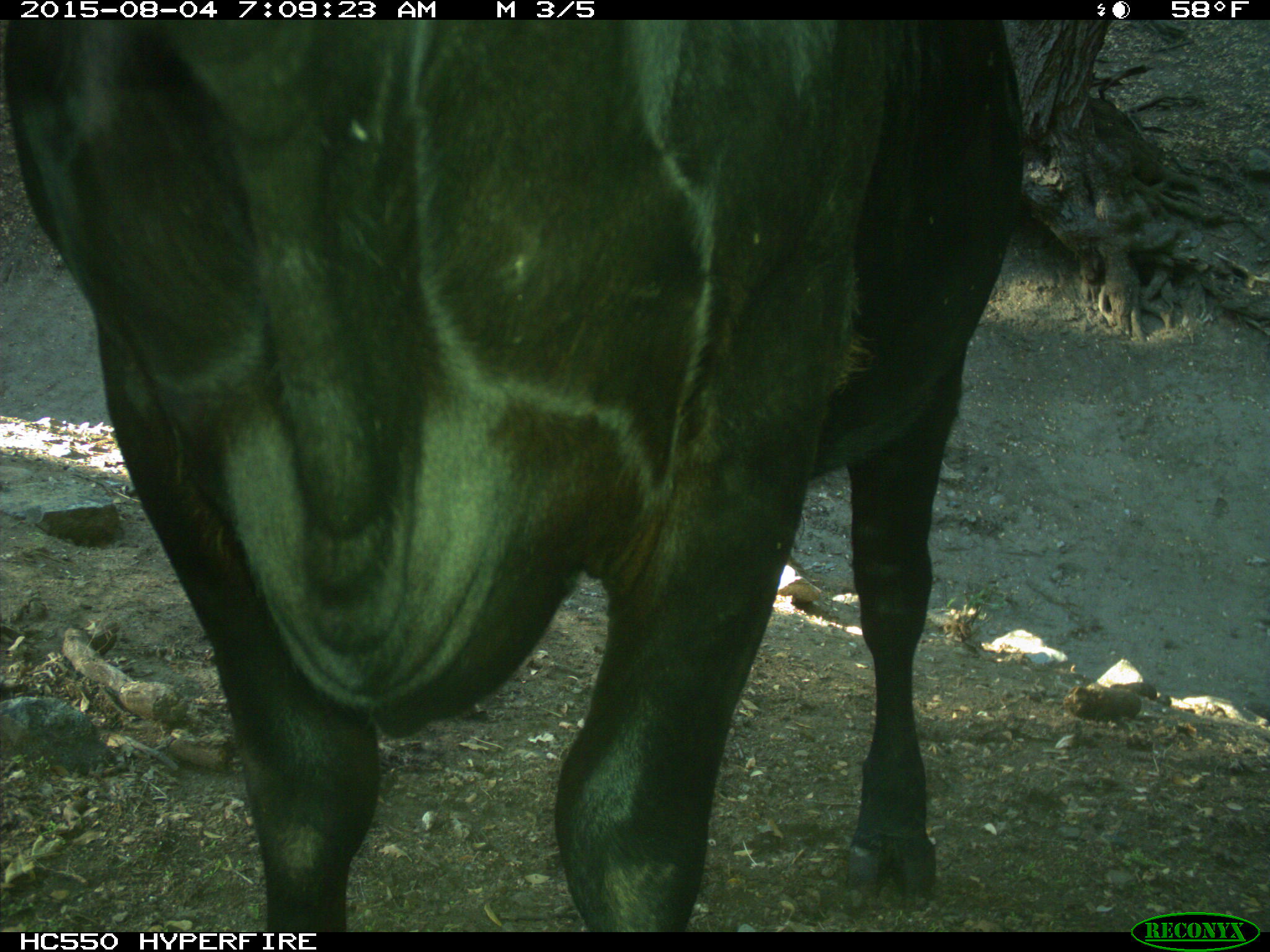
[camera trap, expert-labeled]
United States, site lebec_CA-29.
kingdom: Animalia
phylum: Chordata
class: Mammalia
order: Artiodactyla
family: Bovidae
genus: Bos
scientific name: Bos taurus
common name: domestic cow